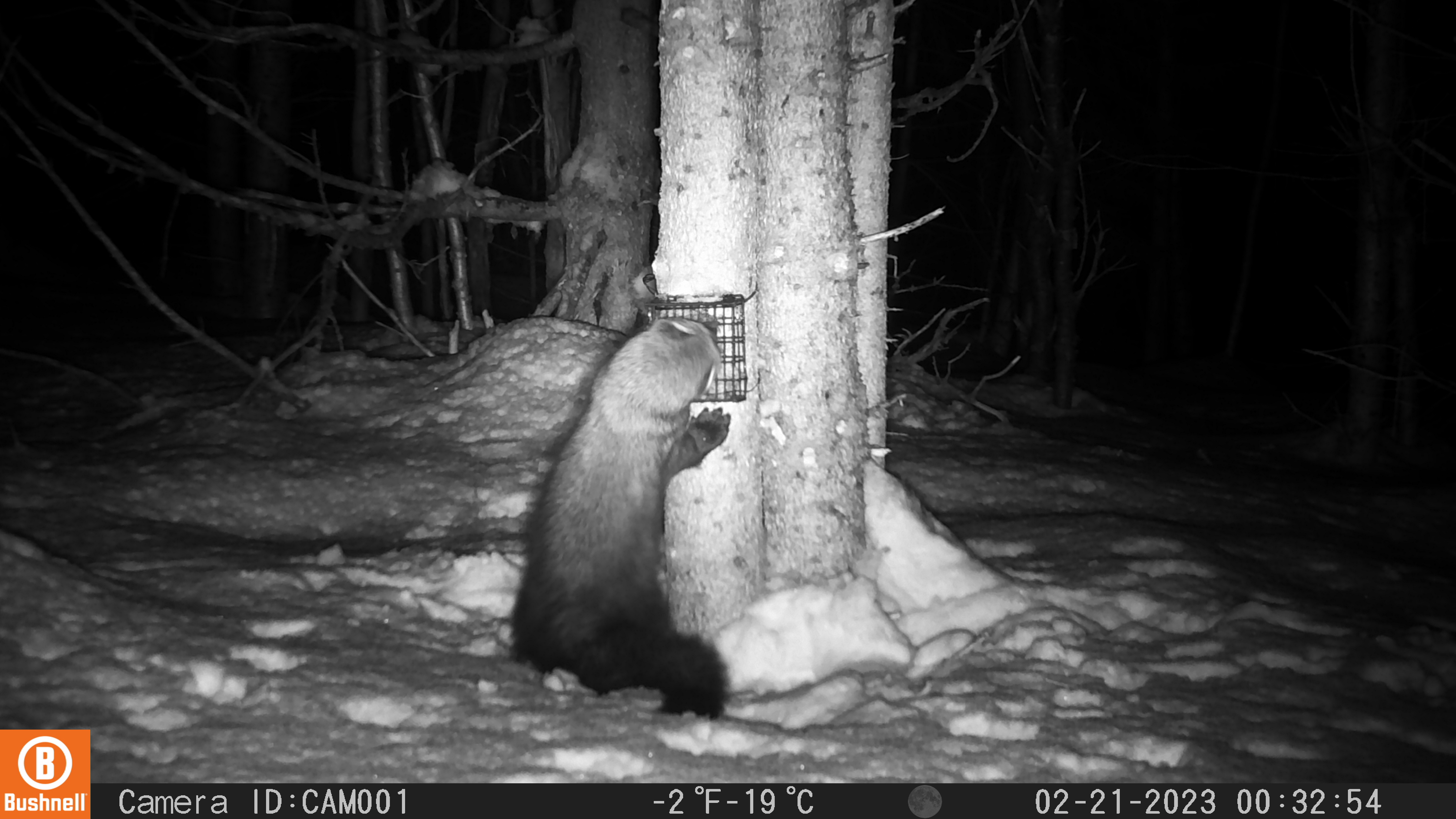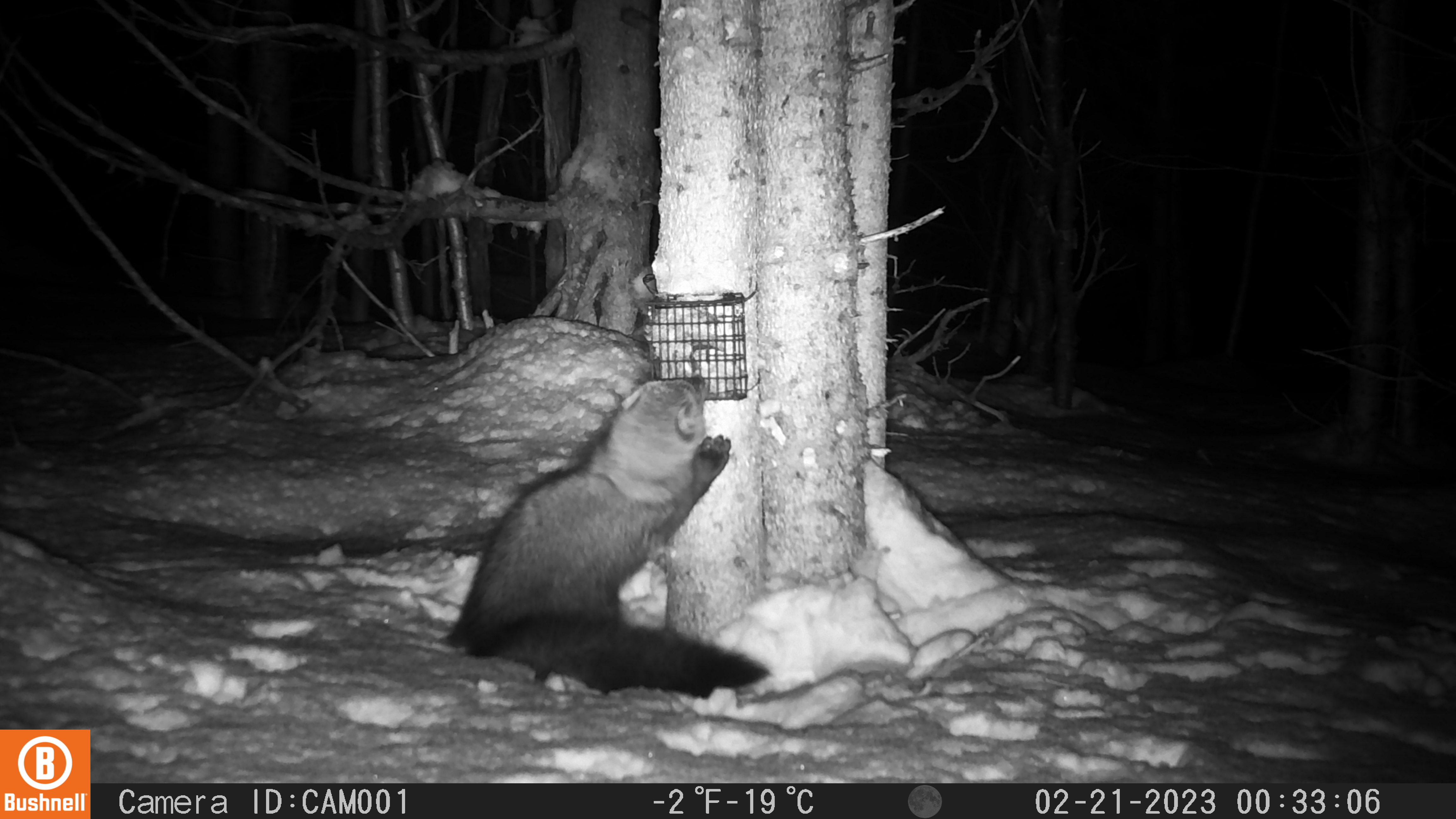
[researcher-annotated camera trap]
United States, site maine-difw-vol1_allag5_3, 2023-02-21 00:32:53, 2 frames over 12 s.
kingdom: Animalia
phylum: Chordata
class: Mammalia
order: Carnivora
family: Mustelidae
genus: Pekania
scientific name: Pekania pennanti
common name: fisher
Fisher (Pekania pennanti).